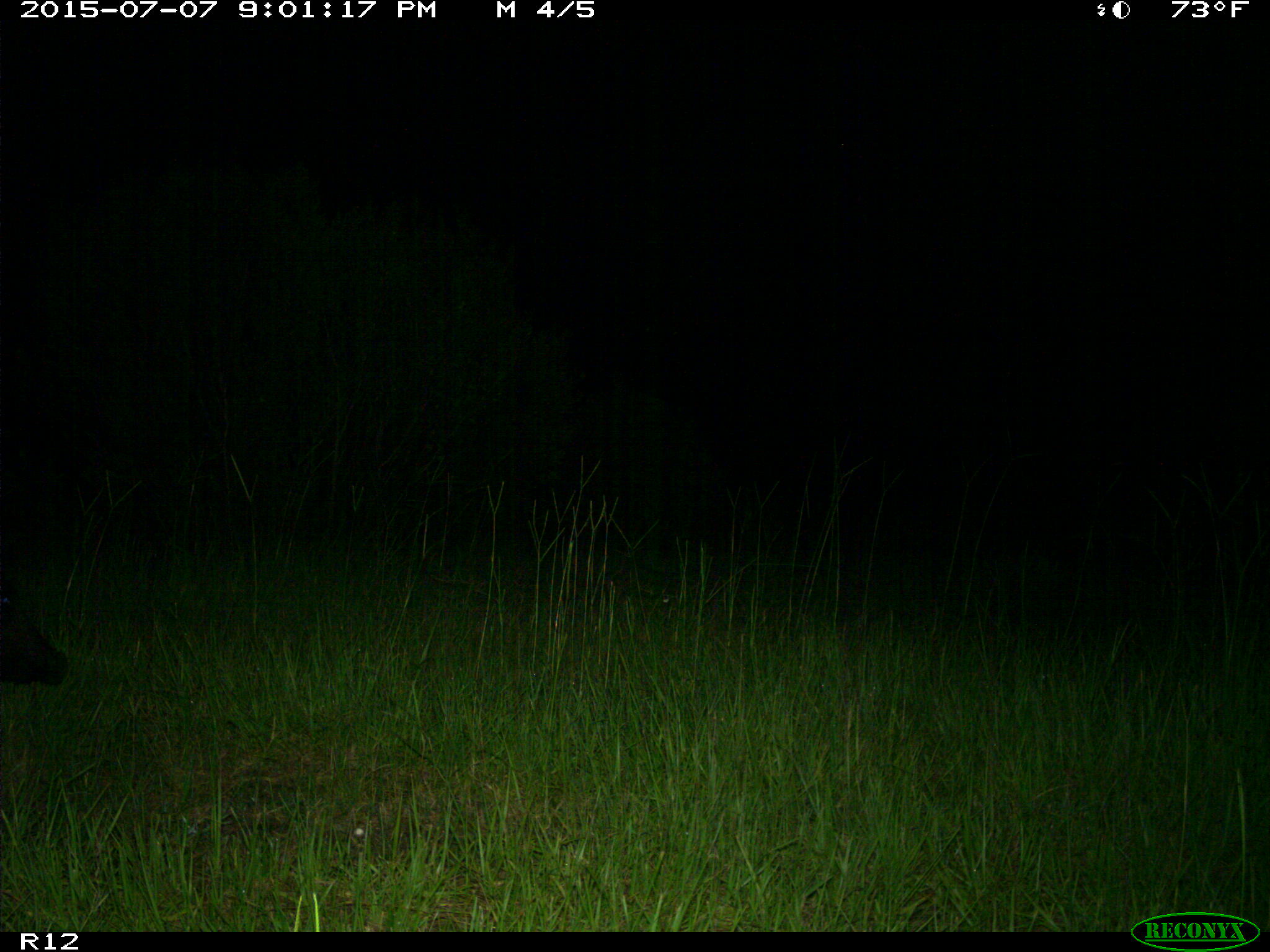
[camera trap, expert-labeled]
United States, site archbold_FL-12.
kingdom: Animalia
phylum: Chordata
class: Mammalia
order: Artiodactyla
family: Suidae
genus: Sus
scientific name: Sus scrofa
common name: wild boar